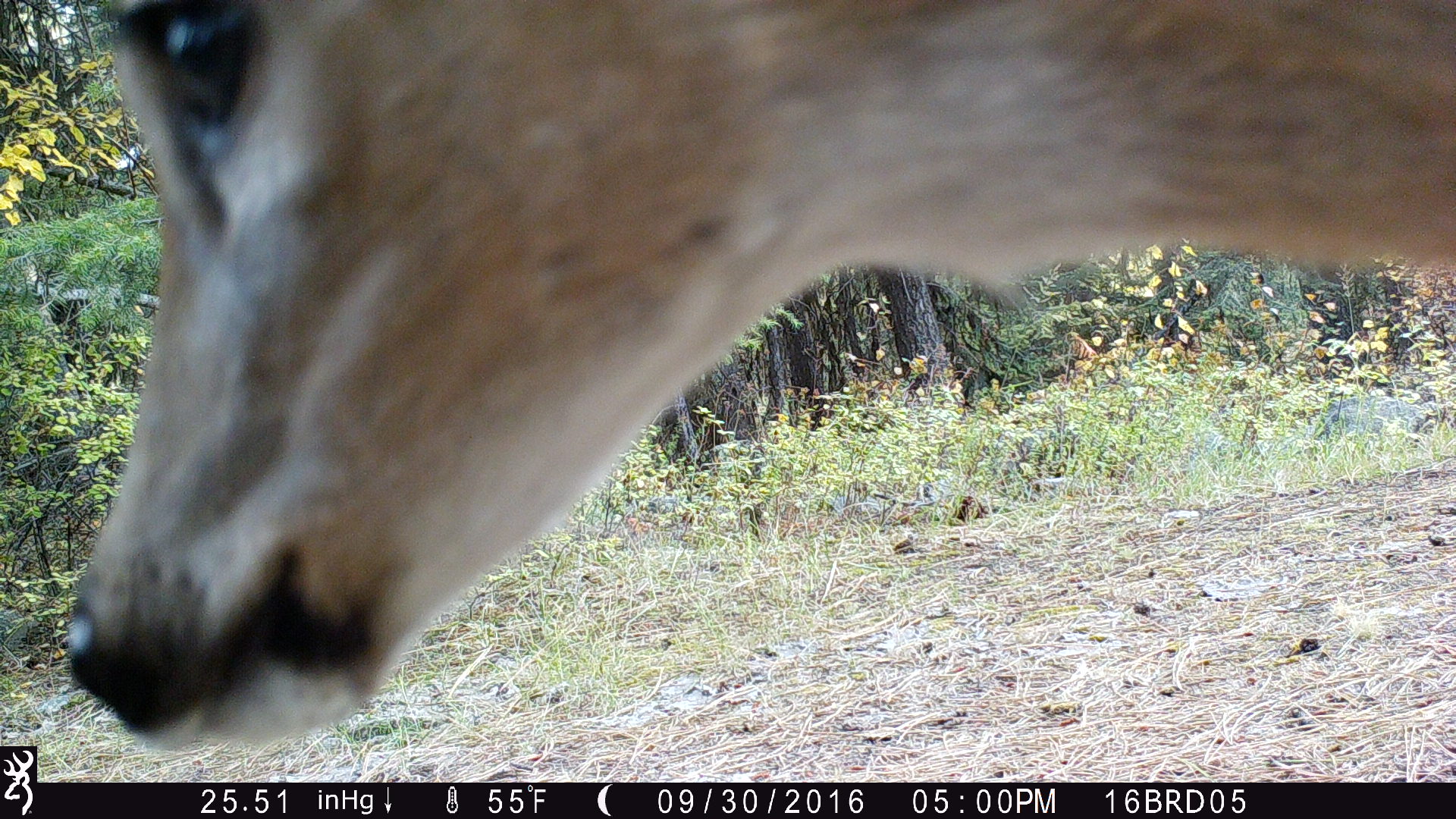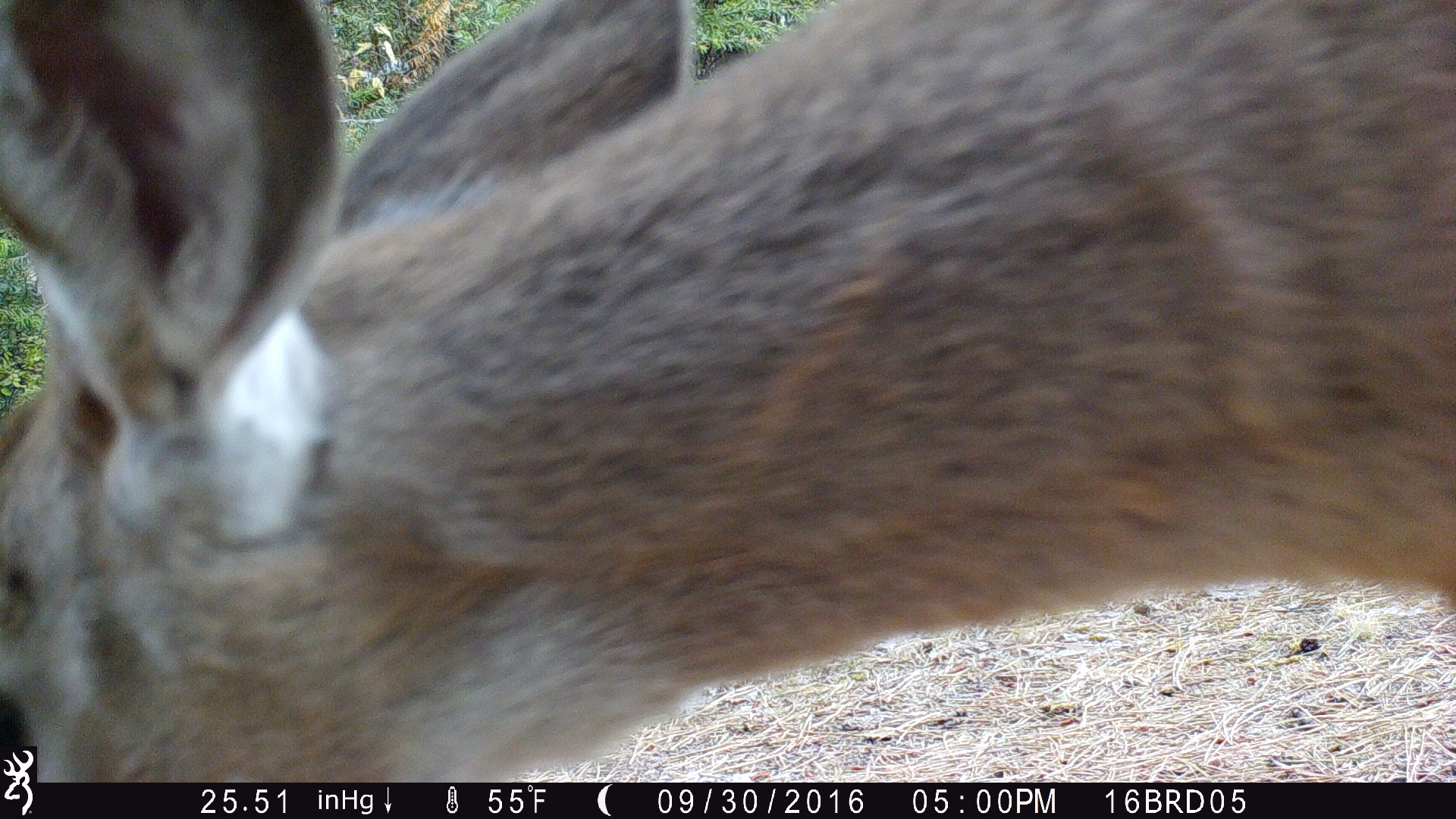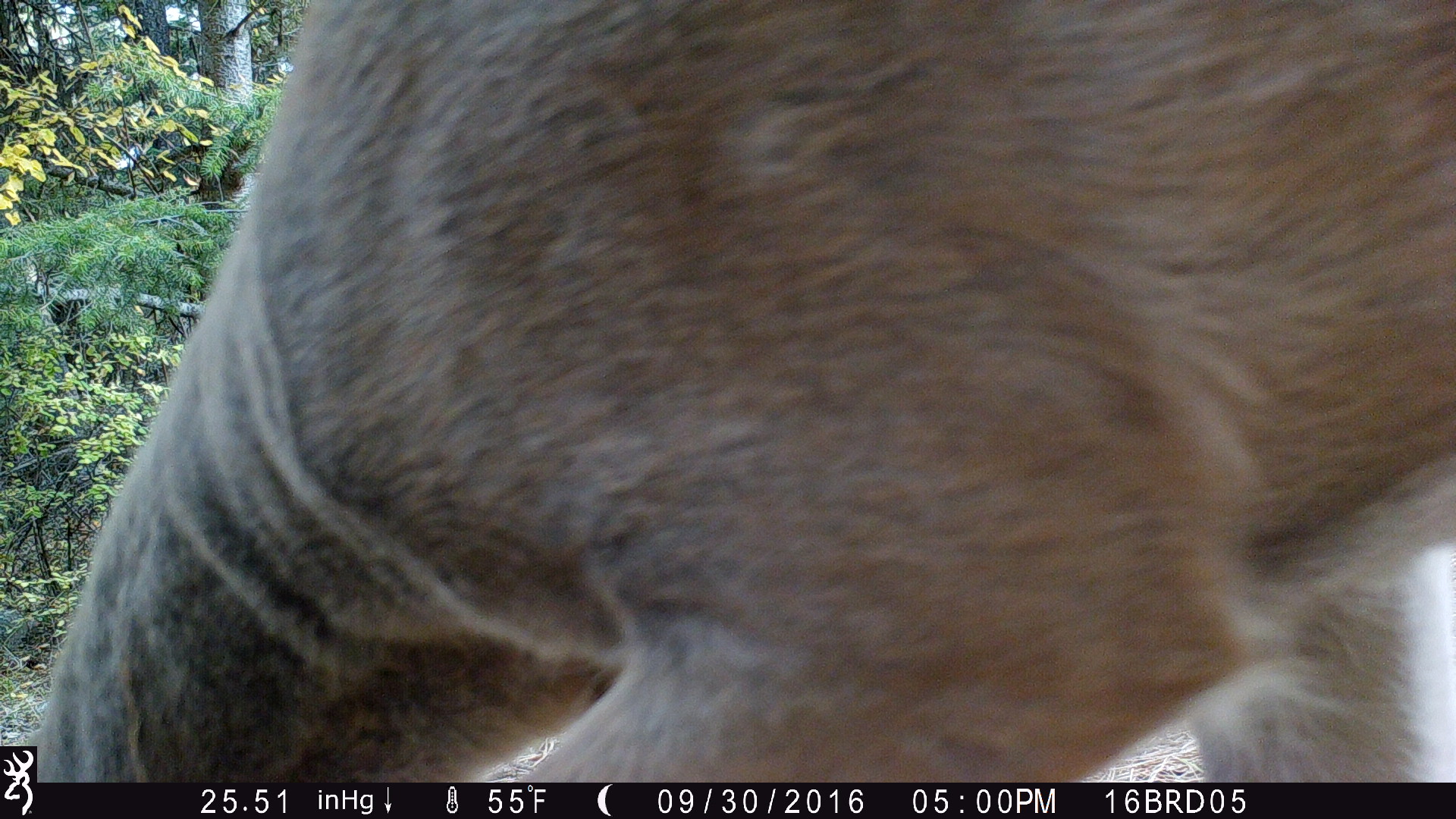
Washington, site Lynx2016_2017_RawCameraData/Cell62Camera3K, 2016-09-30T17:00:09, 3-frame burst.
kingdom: Animalia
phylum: Chordata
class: Mammalia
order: Artiodactyla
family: Cervidae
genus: Odocoileus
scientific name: Odocoileus virginianus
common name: white-tailed deer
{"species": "Odocoileus virginianus (white-tailed deer)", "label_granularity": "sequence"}